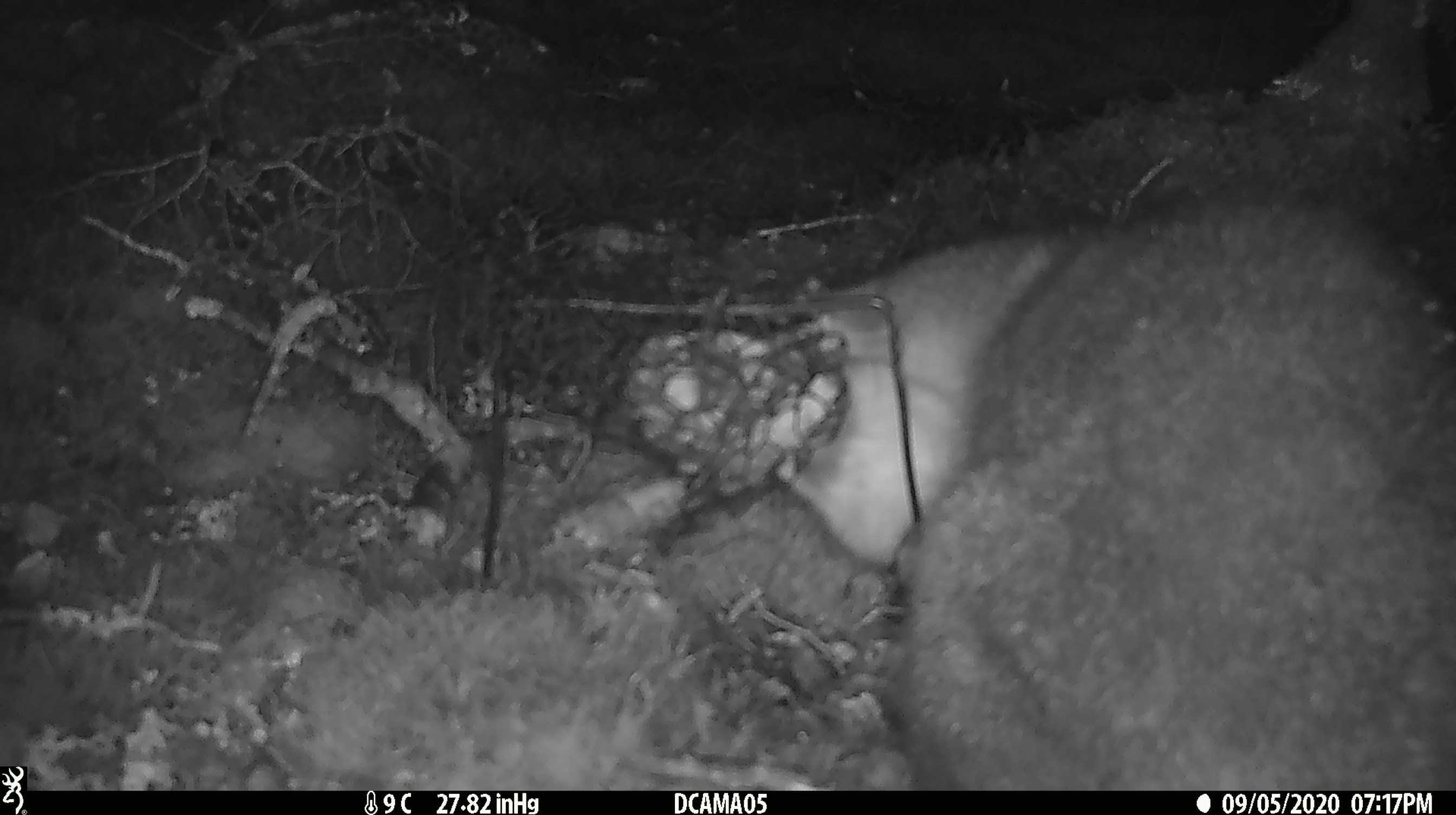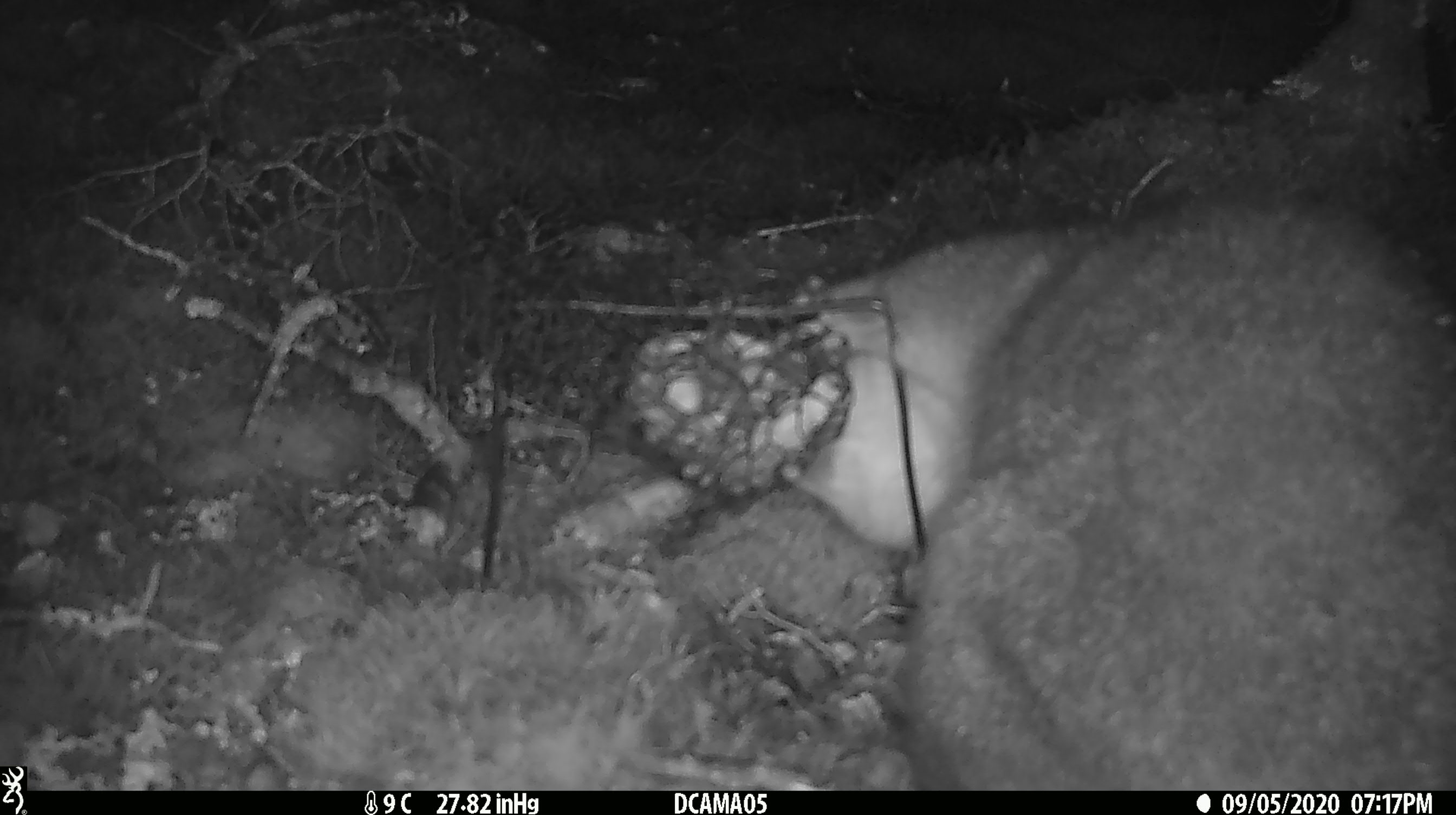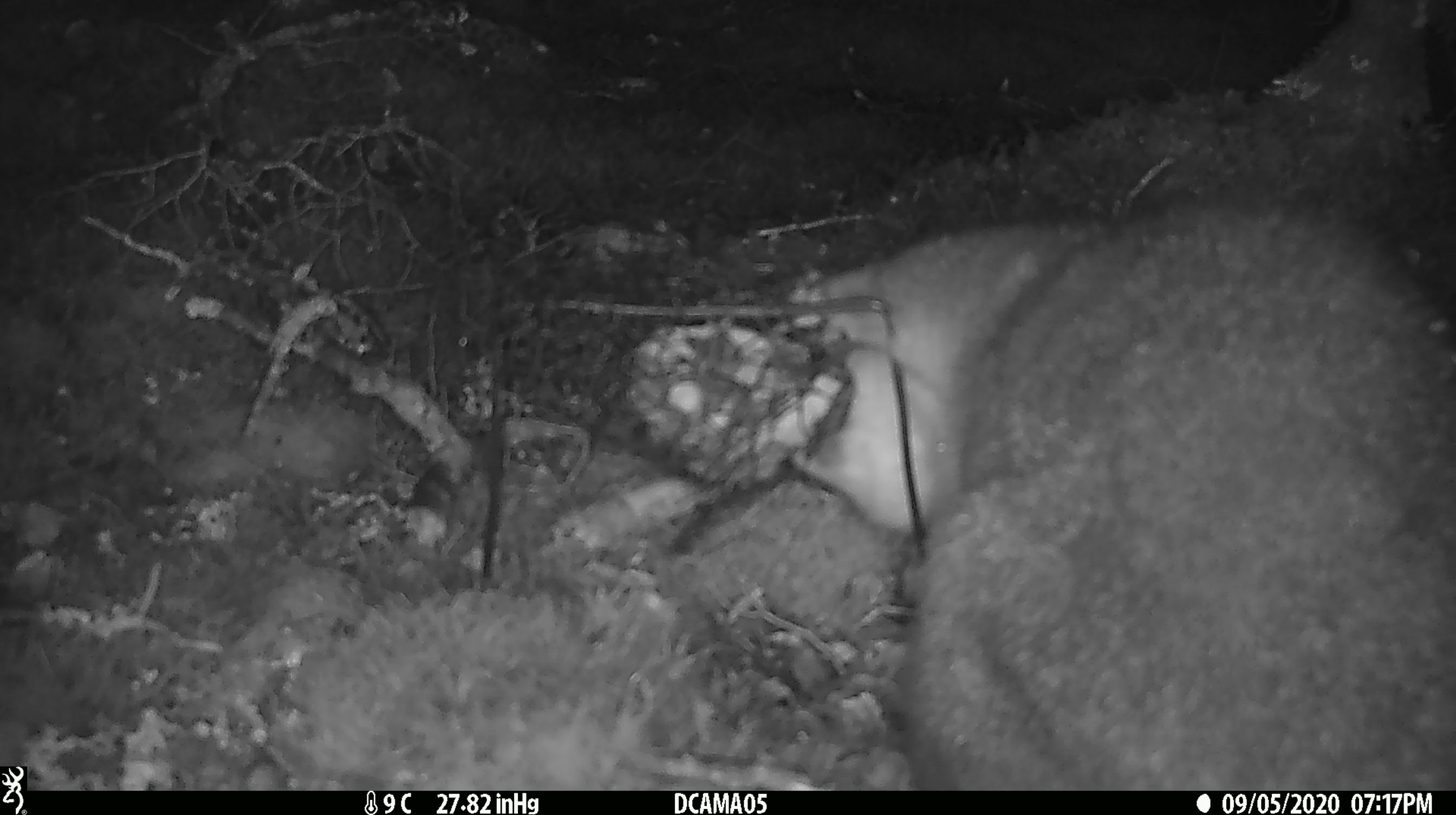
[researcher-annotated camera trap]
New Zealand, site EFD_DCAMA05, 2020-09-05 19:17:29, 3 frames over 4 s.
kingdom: Animalia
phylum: Chordata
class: Mammalia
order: Diprotodontia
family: Phalangeridae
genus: Trichosurus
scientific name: Trichosurus vulpecula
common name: common brushtail possum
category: possum